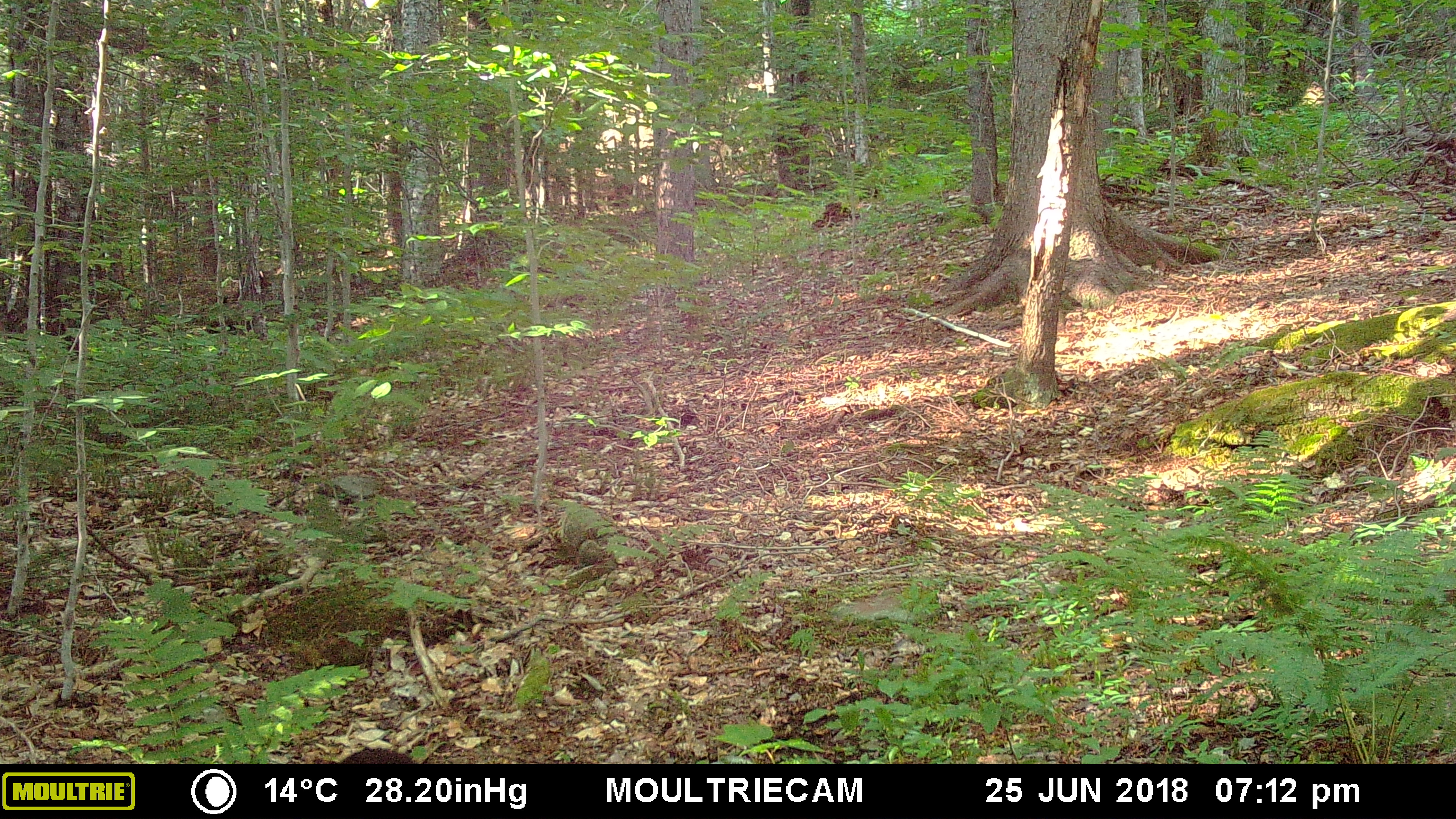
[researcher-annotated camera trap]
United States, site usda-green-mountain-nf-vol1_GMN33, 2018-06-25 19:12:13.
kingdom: Animalia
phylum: Chordata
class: Mammalia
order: Carnivora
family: Ursidae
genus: Ursus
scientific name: Ursus americanus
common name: black bear